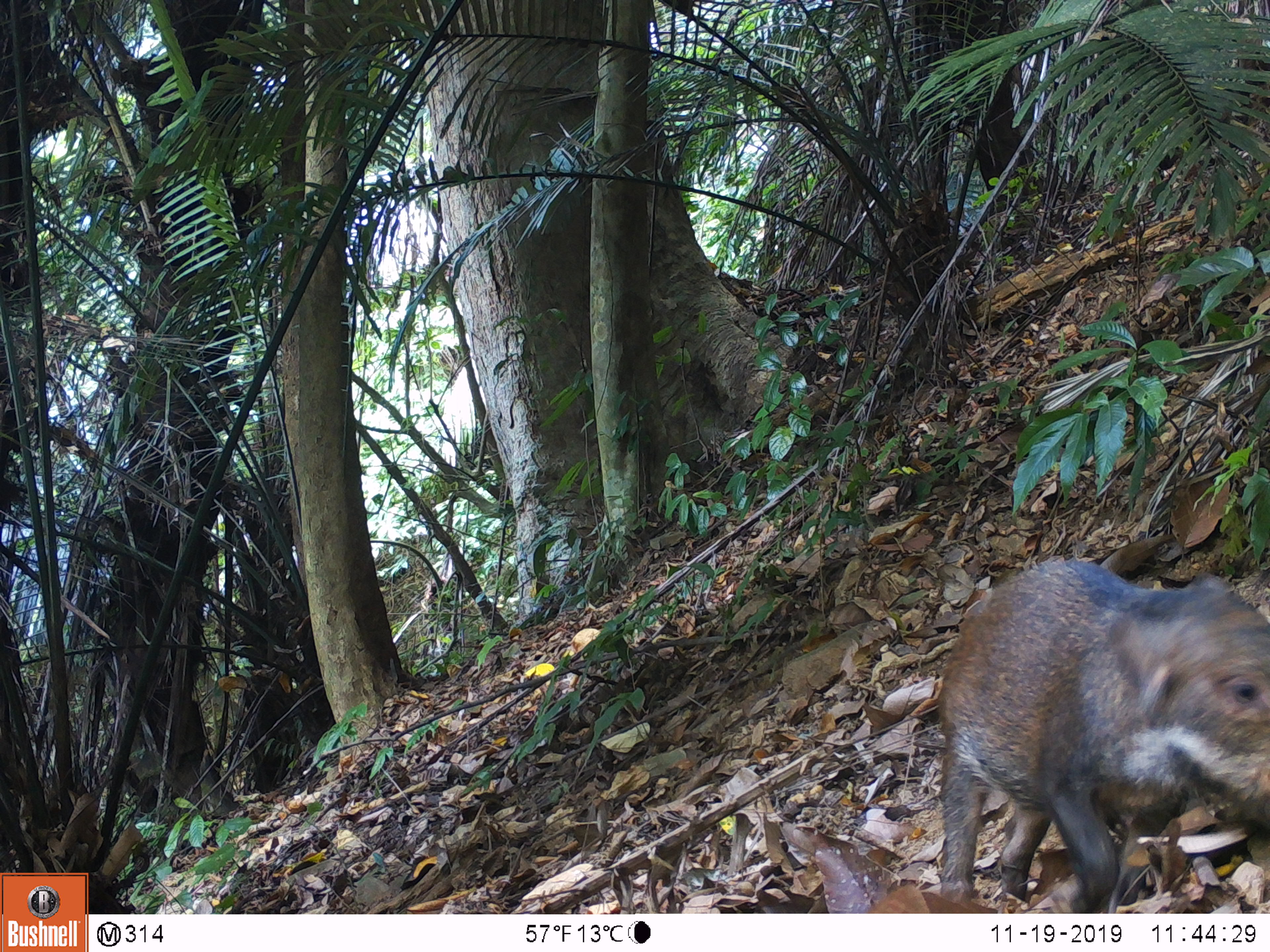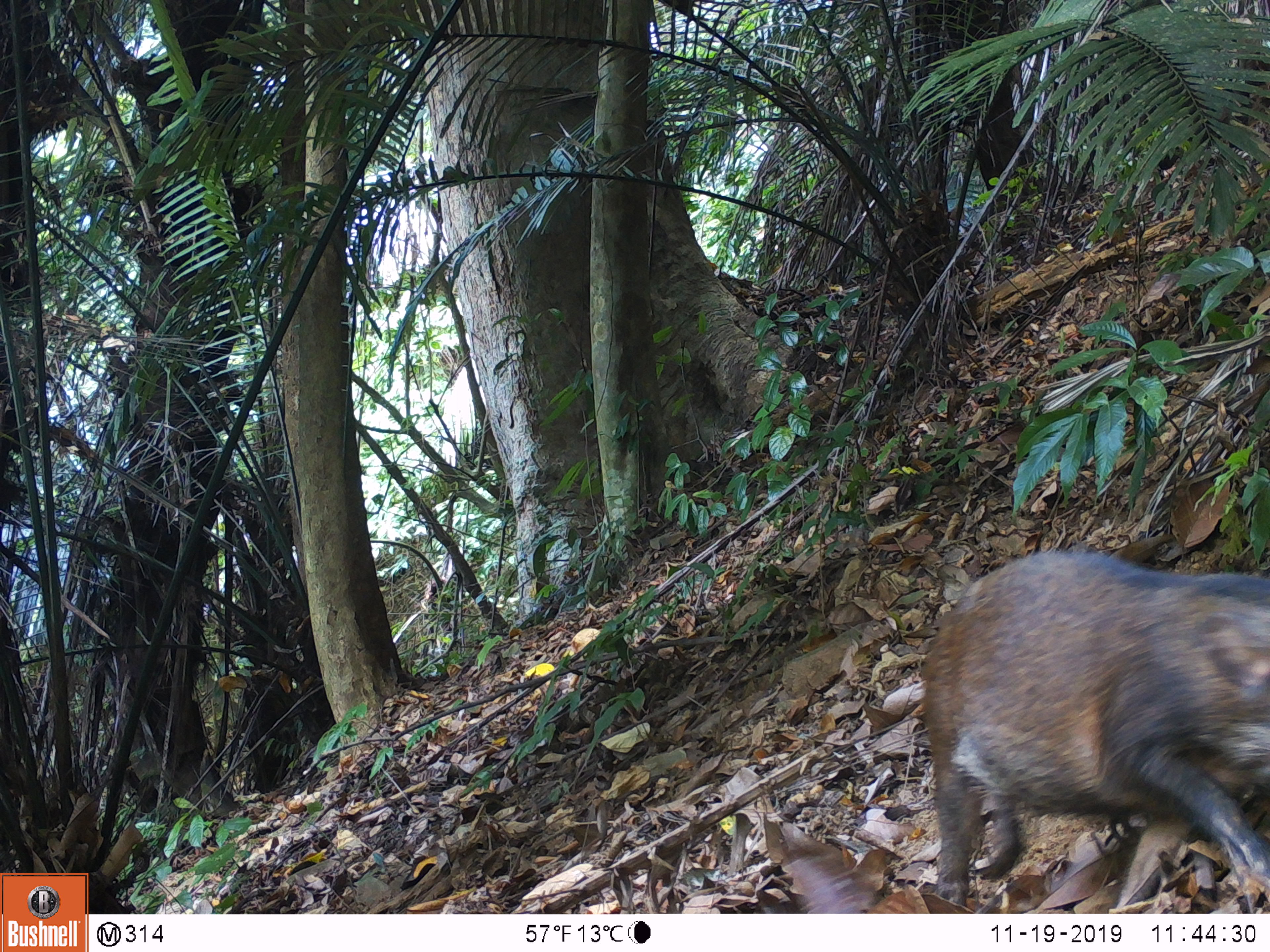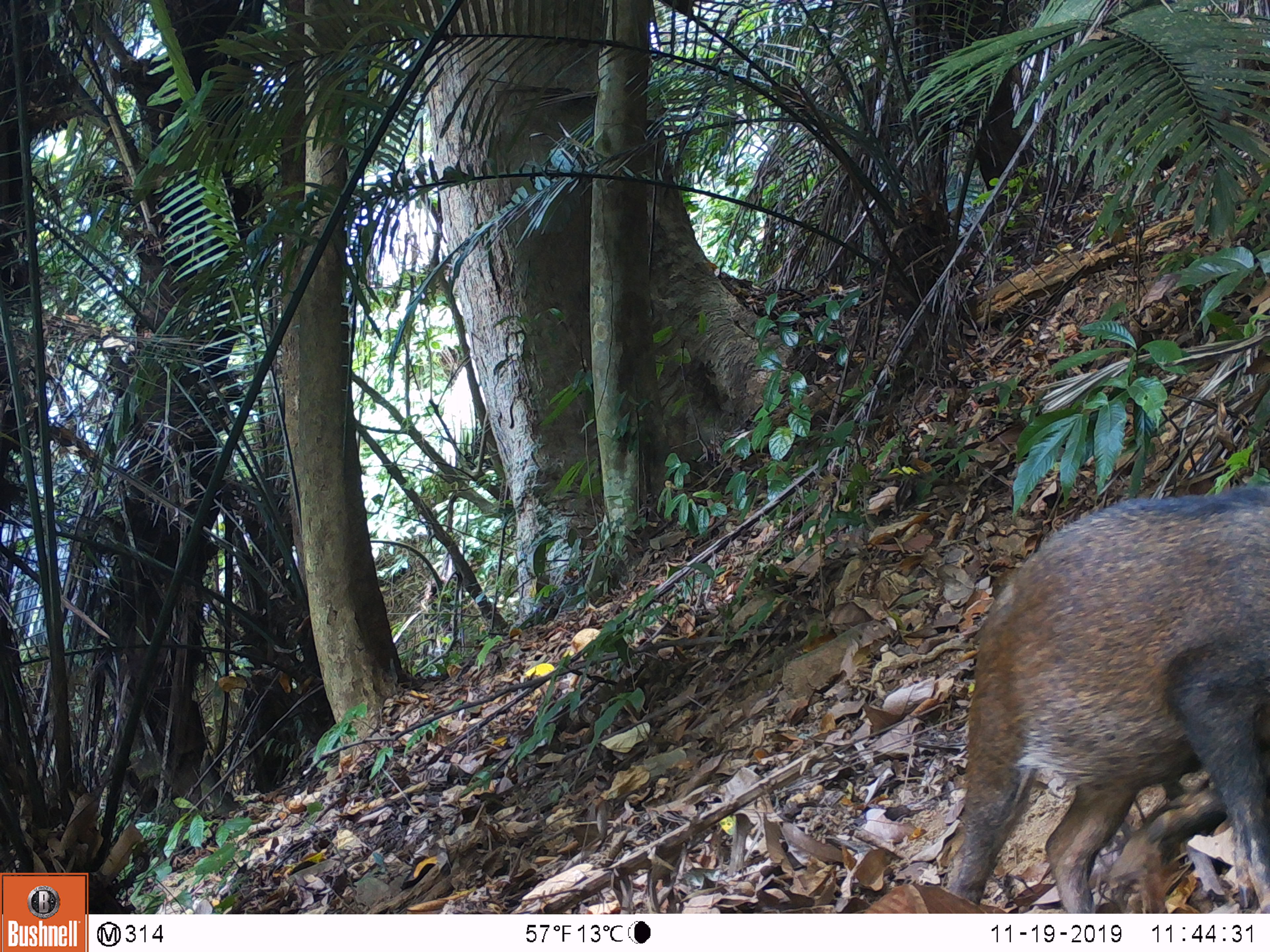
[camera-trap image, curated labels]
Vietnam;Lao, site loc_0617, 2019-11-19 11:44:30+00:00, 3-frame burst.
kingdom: Animalia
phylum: Chordata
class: Mammalia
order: Artiodactyla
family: Suidae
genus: Sus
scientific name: Sus scrofa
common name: eurasian wild pig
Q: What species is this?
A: Eurasian wild pig (Sus scrofa).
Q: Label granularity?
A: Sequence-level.